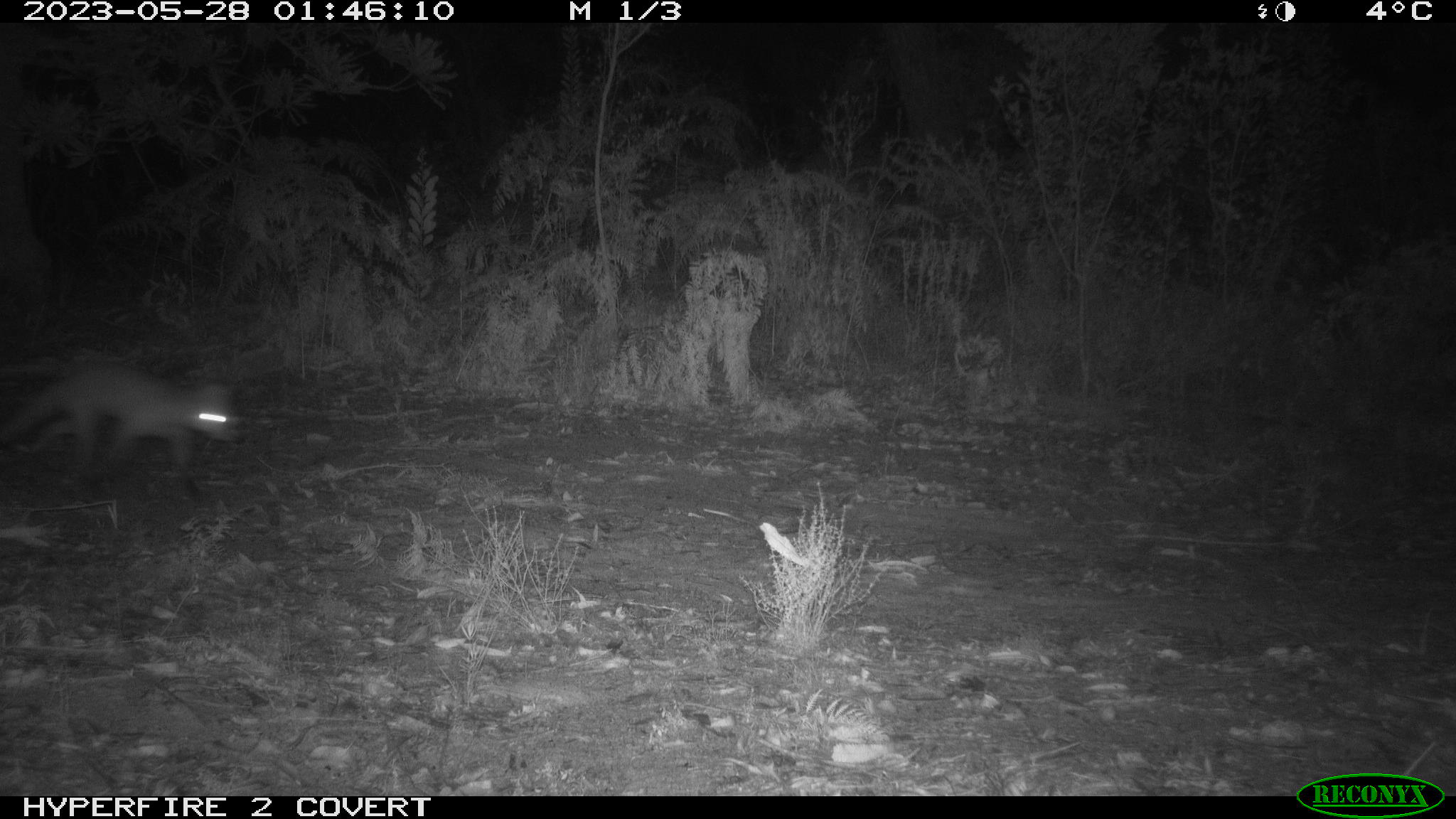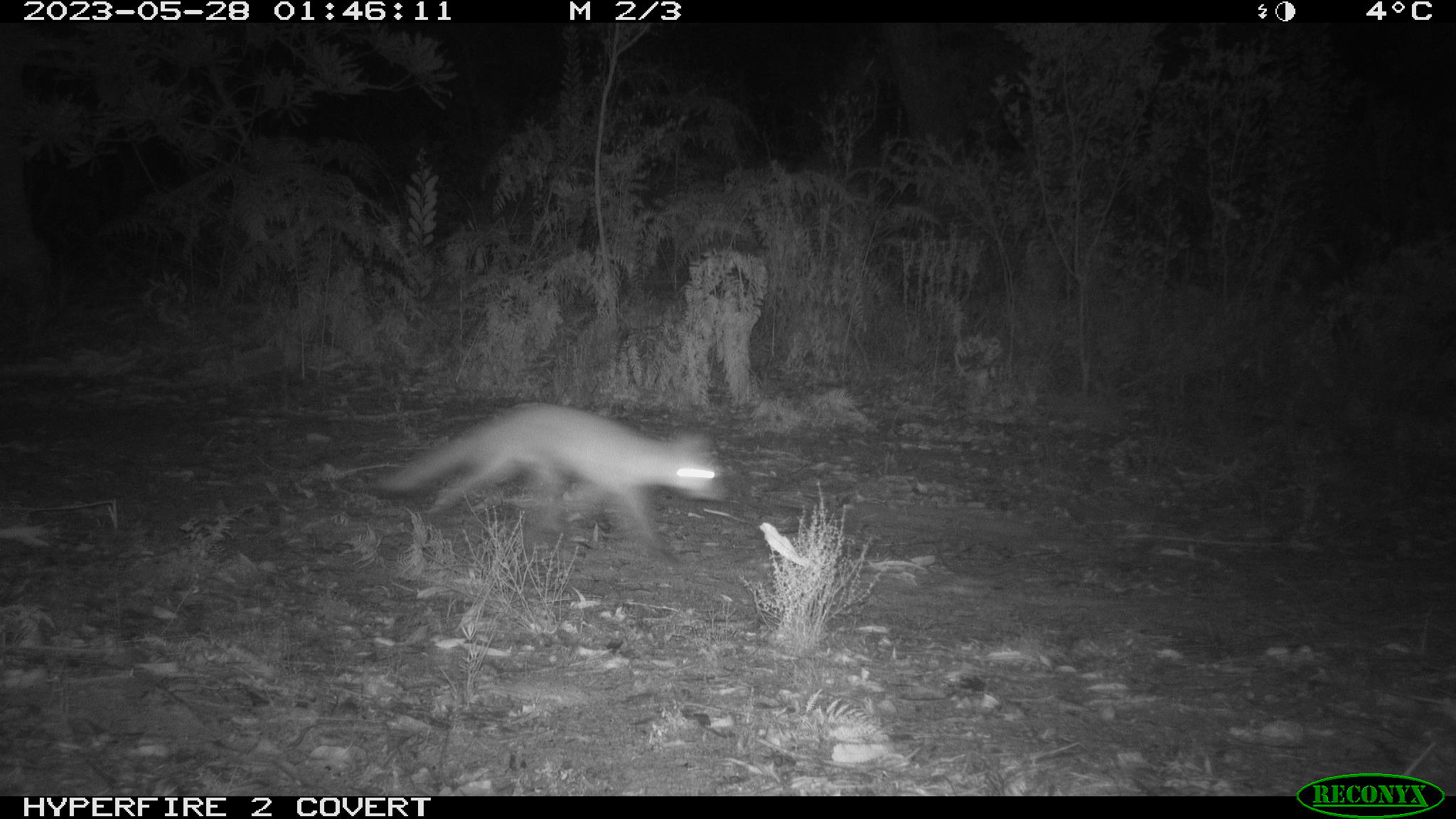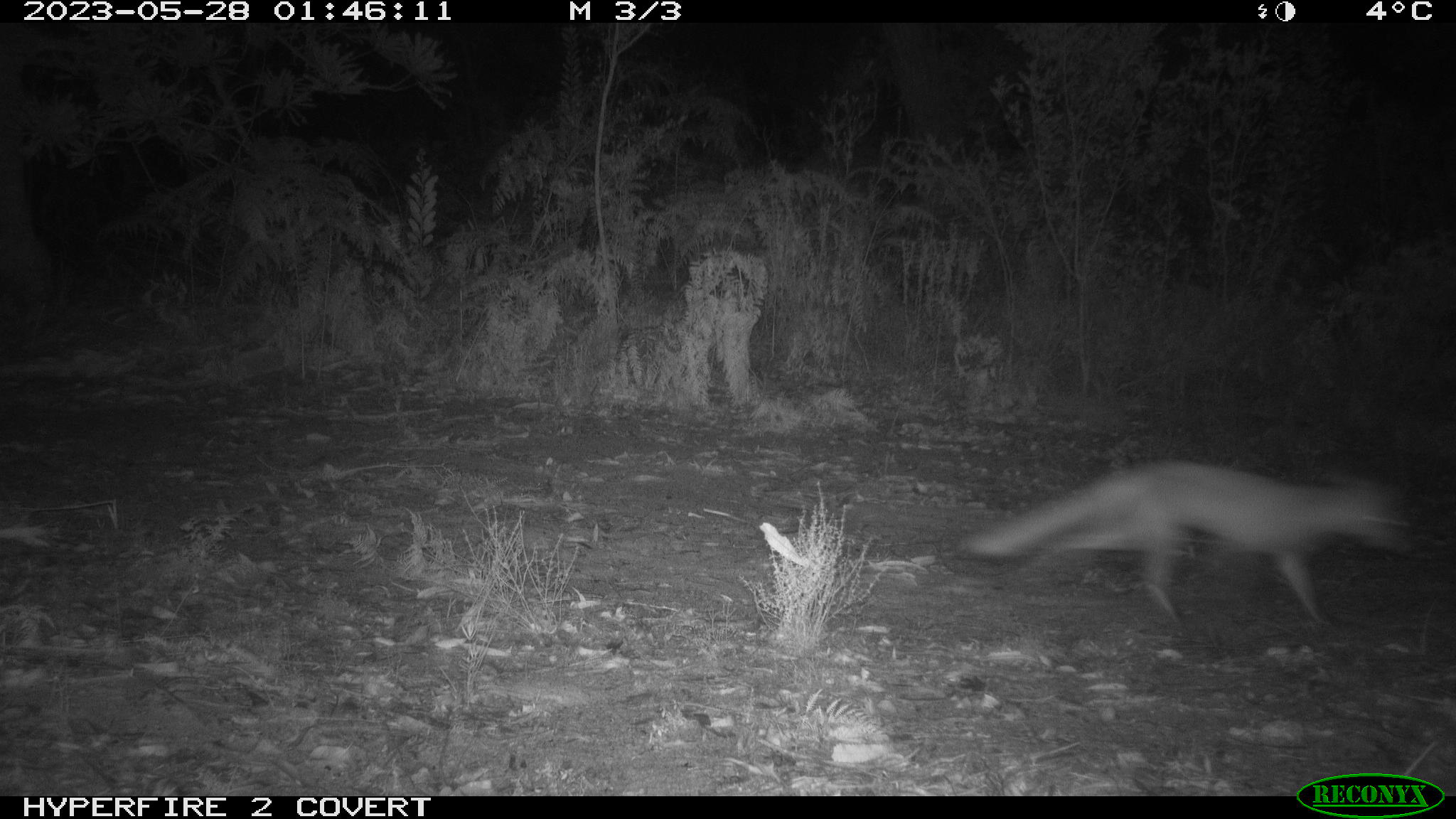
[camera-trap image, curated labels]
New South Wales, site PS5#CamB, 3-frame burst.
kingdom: Animalia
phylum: Chordata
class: Mammalia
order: Carnivora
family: Canidae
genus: Vulpes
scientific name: Vulpes vulpes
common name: red fox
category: fox